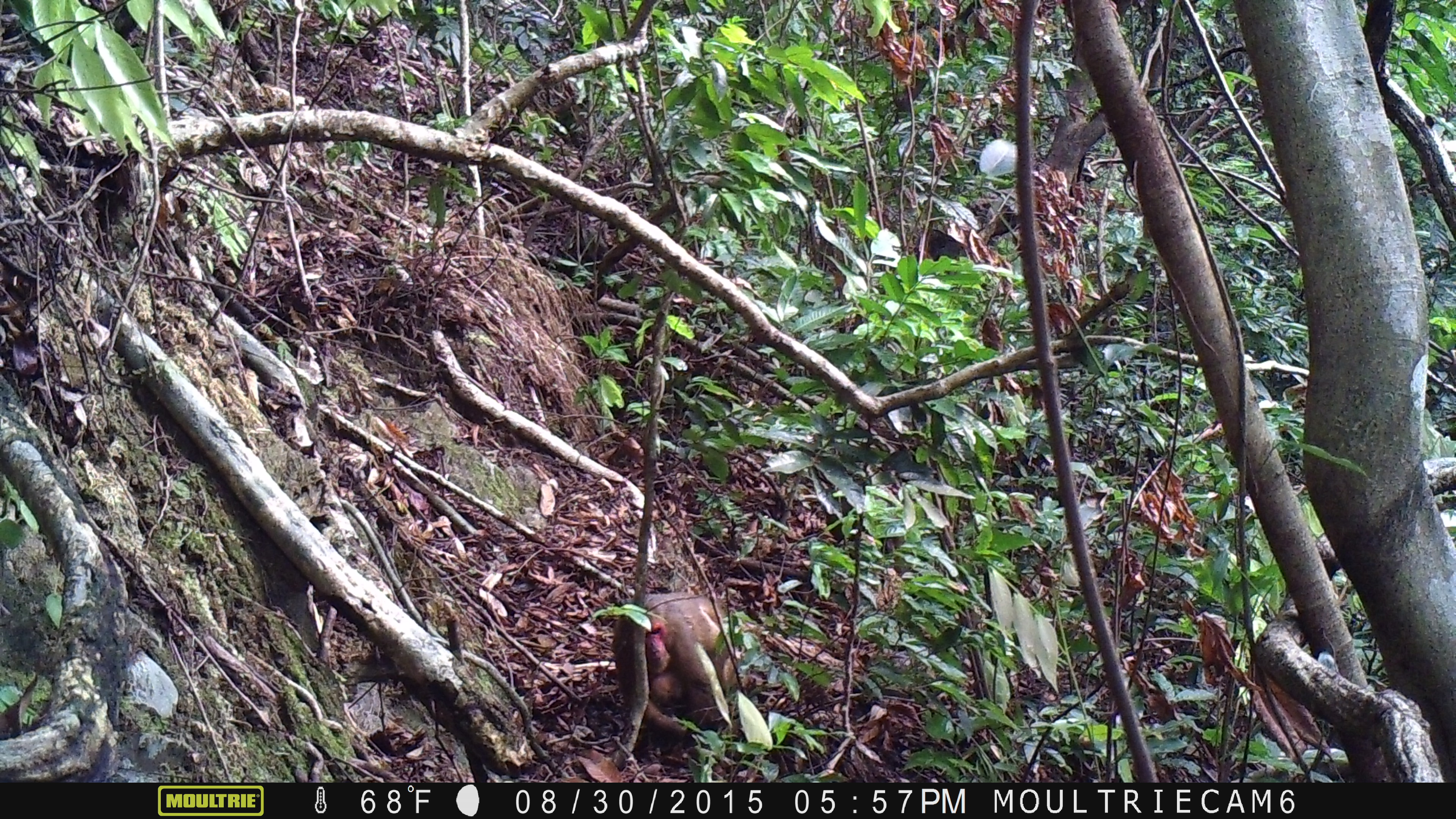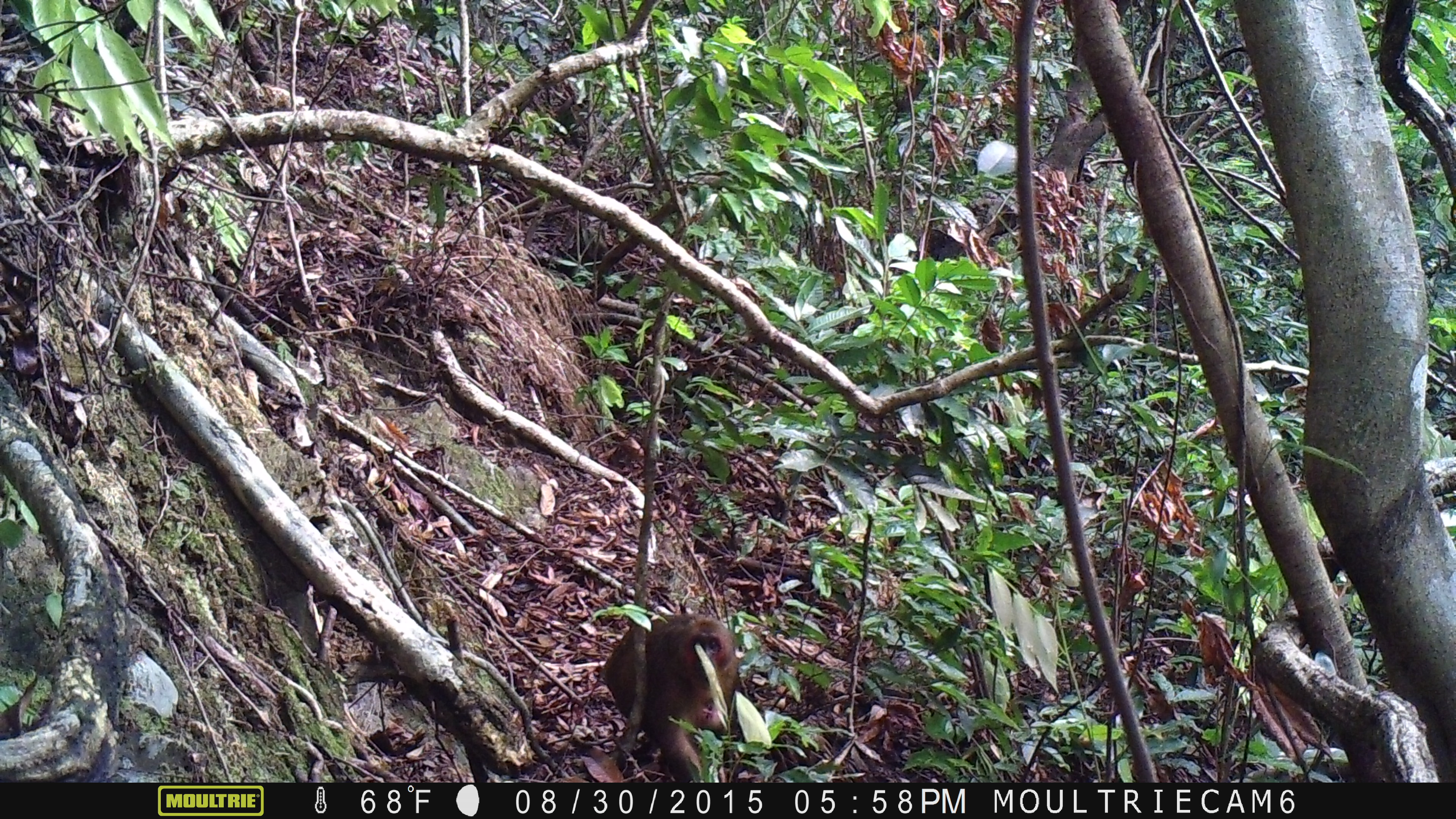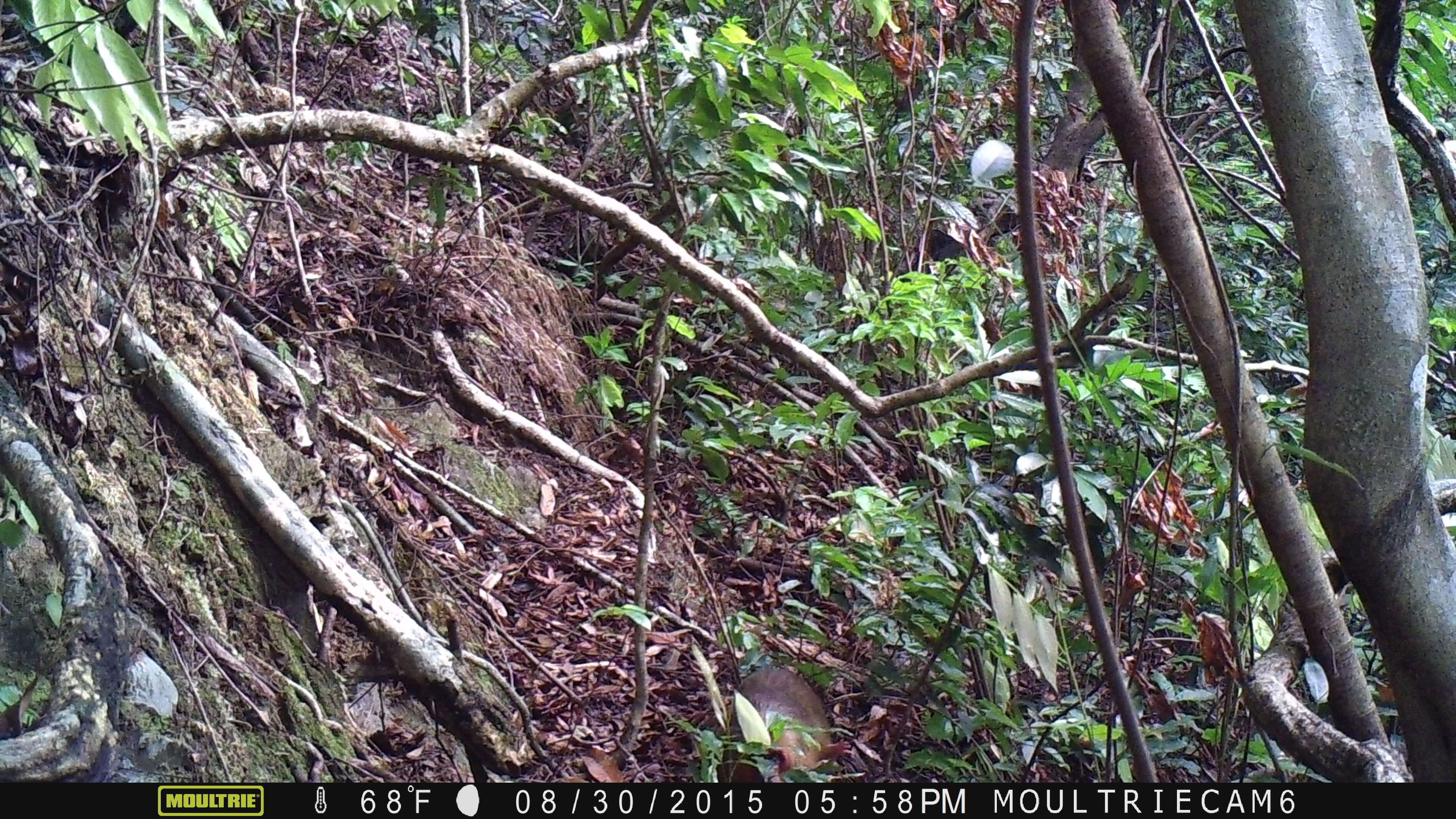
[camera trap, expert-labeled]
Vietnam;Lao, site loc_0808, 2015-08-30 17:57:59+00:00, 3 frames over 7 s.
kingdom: Animalia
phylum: Chordata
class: Mammalia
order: Primates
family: Cercopithecidae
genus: Macaca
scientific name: Macaca arctoides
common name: stump-tailed macaque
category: stump tailed macaque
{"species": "stump tailed macaque (stump-tailed macaque) (Macaca arctoides)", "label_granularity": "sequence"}